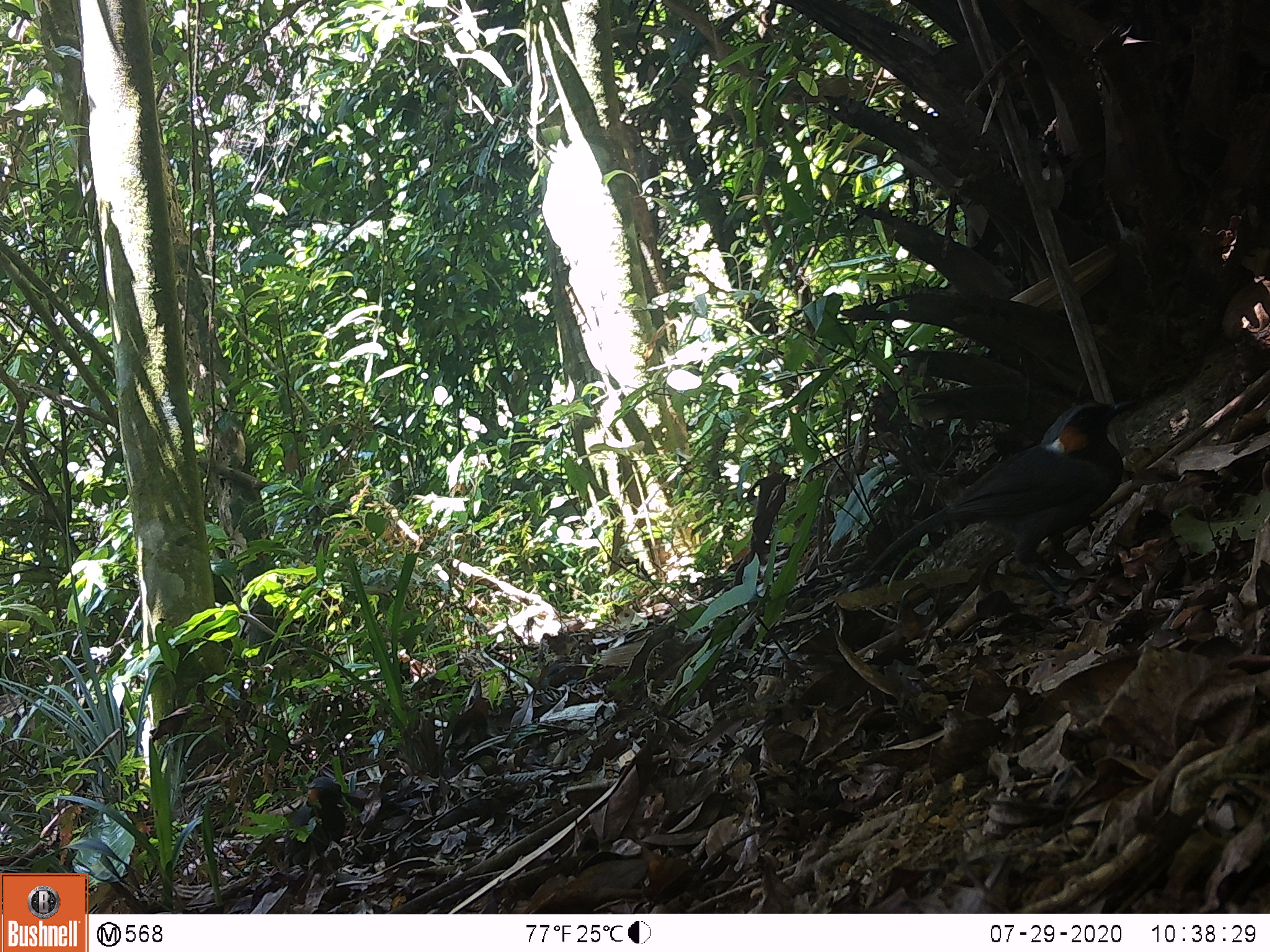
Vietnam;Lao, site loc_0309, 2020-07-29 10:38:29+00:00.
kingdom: Animalia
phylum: Chordata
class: Aves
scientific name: Aves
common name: bird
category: unidentified bird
Unidentified bird (bird) (Aves). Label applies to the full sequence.